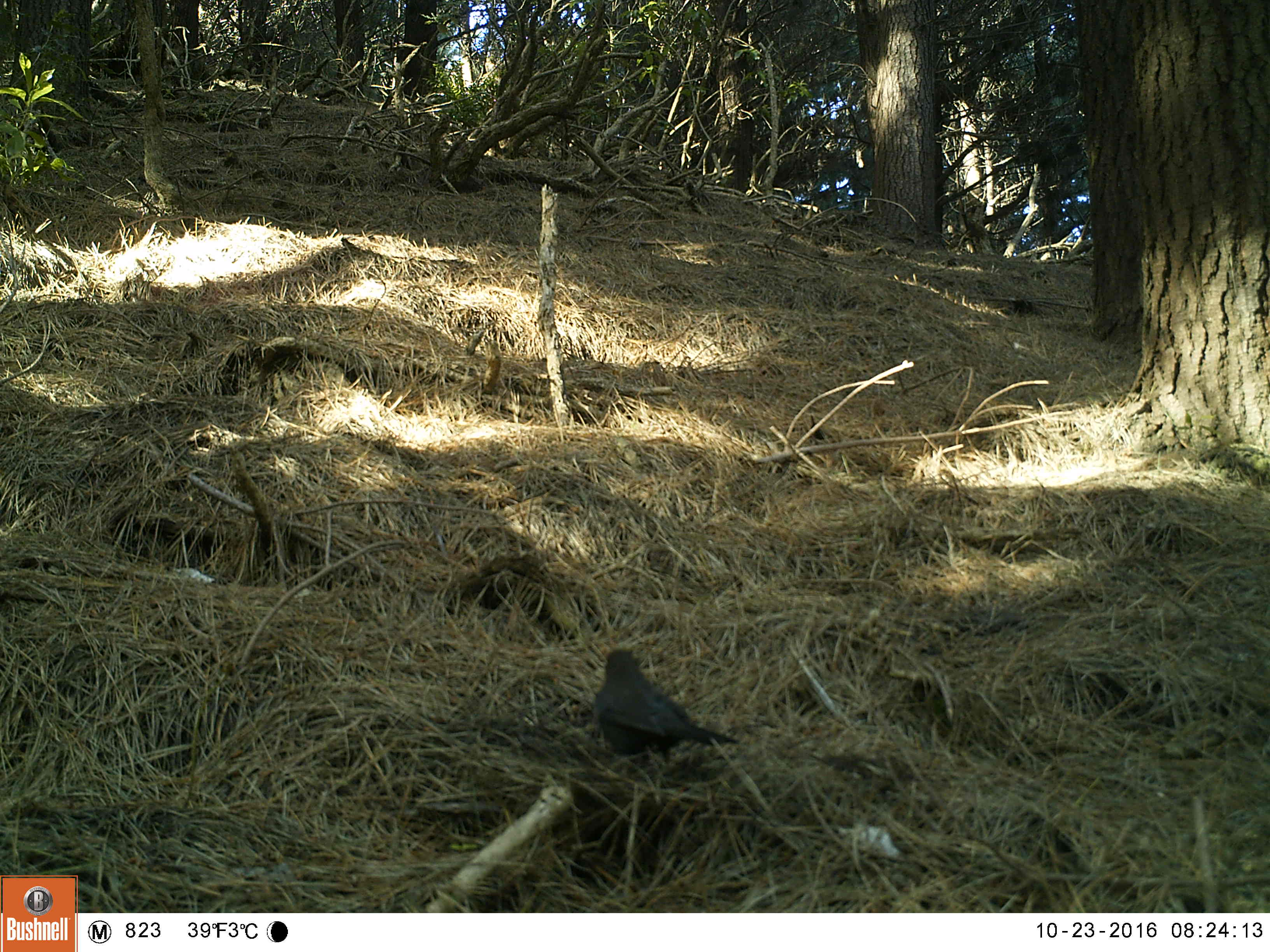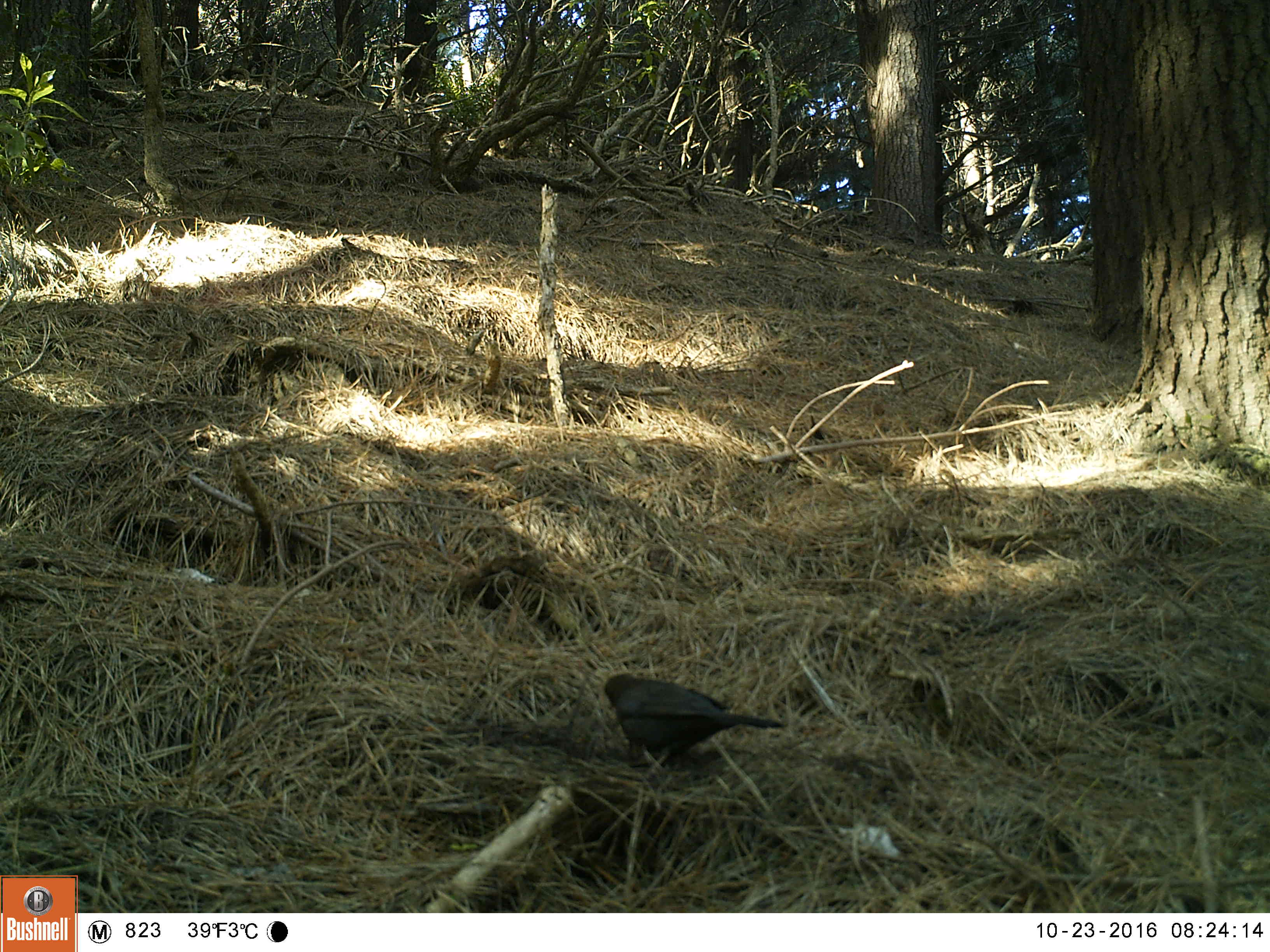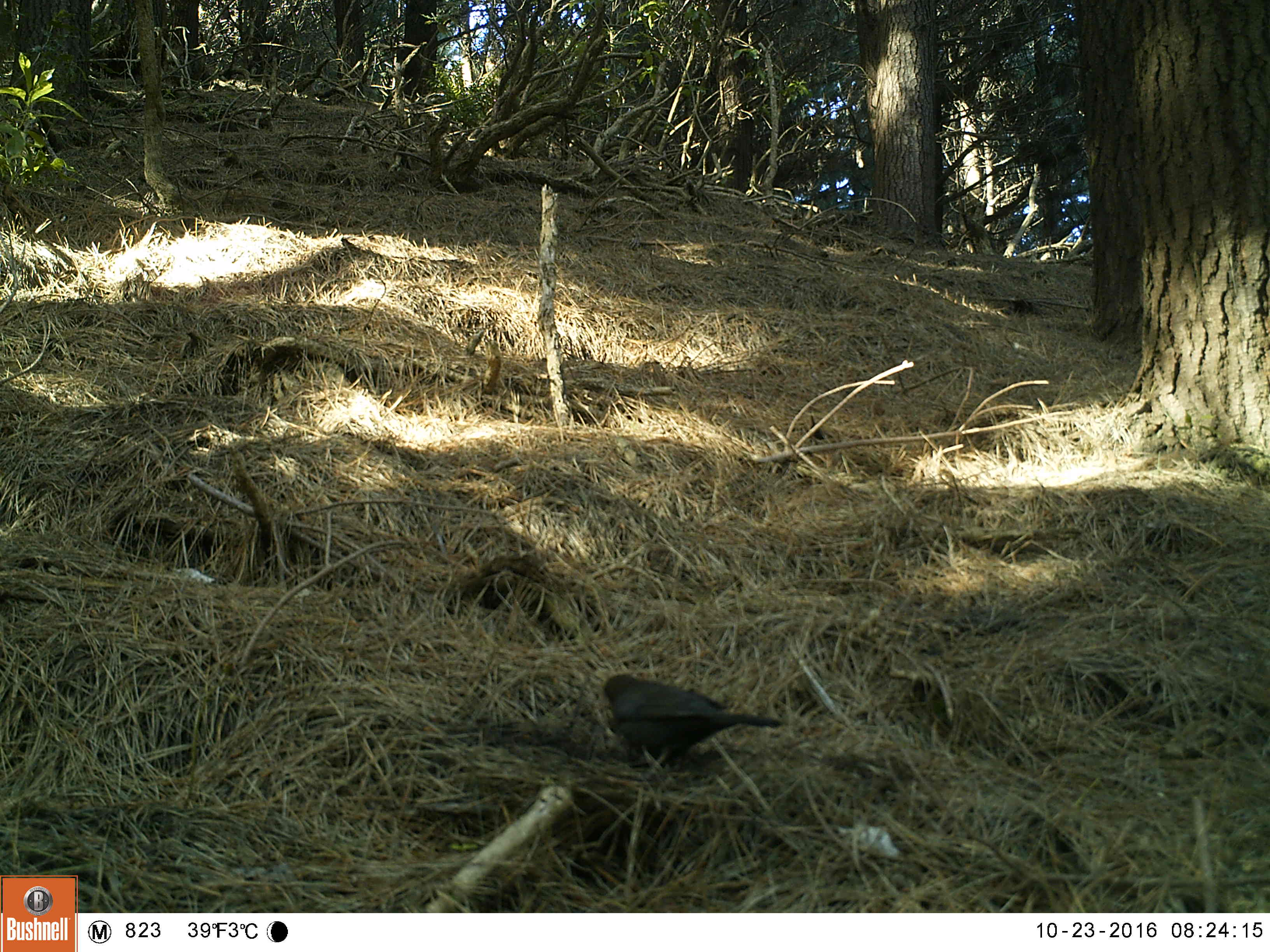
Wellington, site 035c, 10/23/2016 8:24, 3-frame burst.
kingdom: Animalia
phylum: Chordata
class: Aves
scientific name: Aves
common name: bird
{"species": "bird (Aves)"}